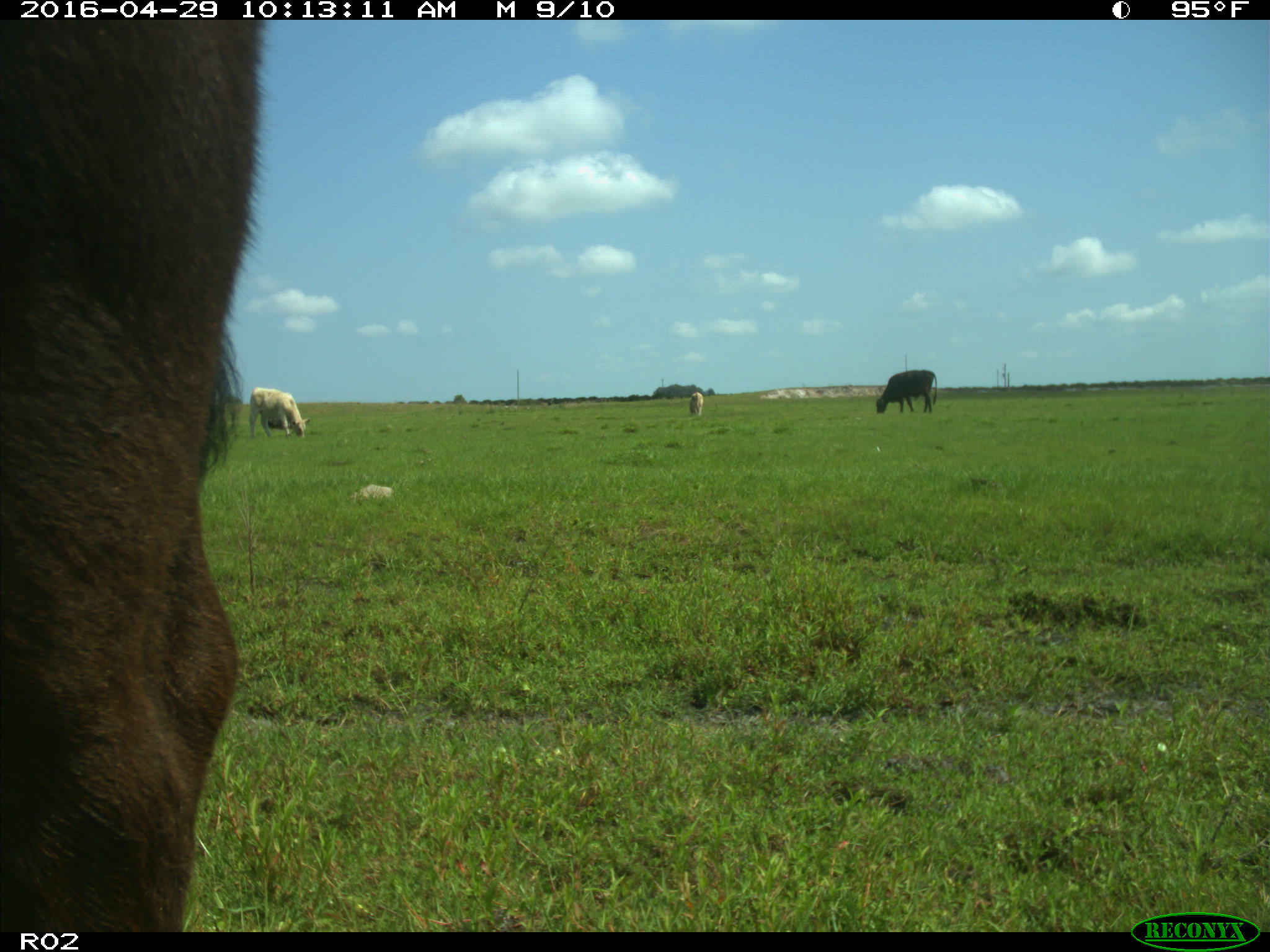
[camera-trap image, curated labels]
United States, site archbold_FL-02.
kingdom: Animalia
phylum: Chordata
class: Mammalia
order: Artiodactyla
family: Bovidae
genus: Bos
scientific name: Bos taurus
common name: domestic cow